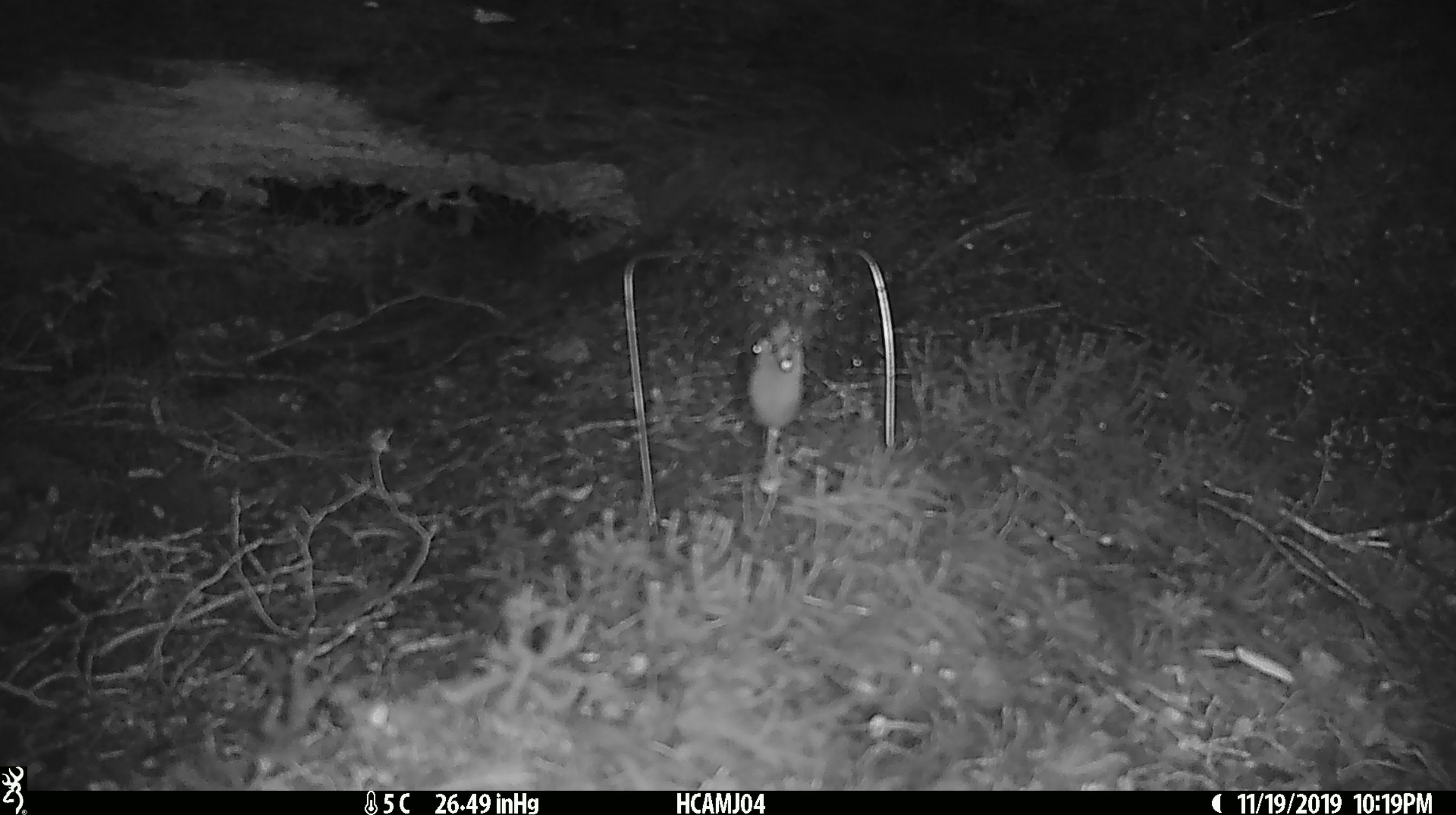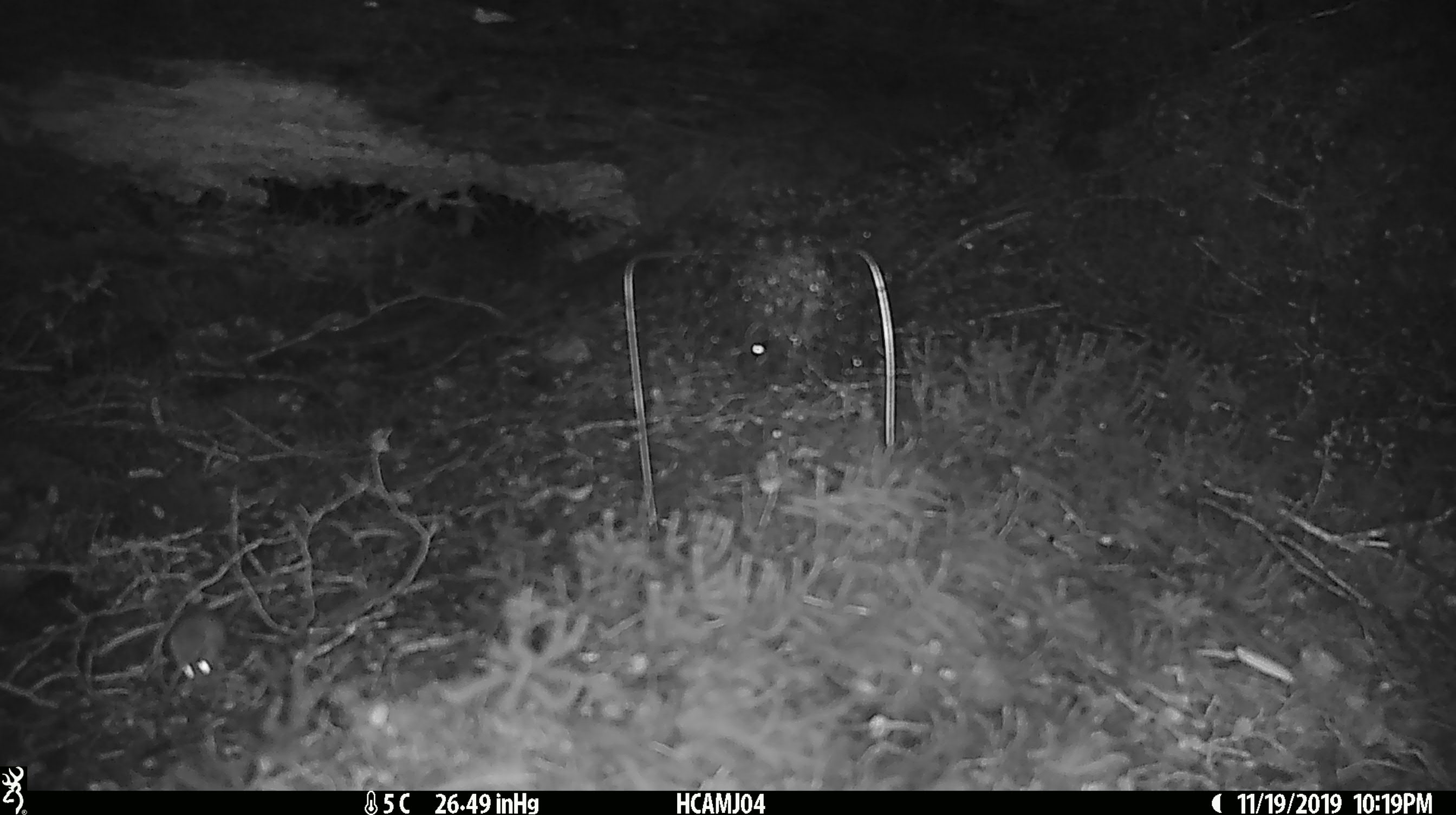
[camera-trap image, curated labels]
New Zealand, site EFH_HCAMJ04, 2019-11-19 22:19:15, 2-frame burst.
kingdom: Animalia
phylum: Chordata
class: Mammalia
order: Rodentia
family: Muridae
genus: Mus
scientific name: Mus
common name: mouse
Mouse (Mus).